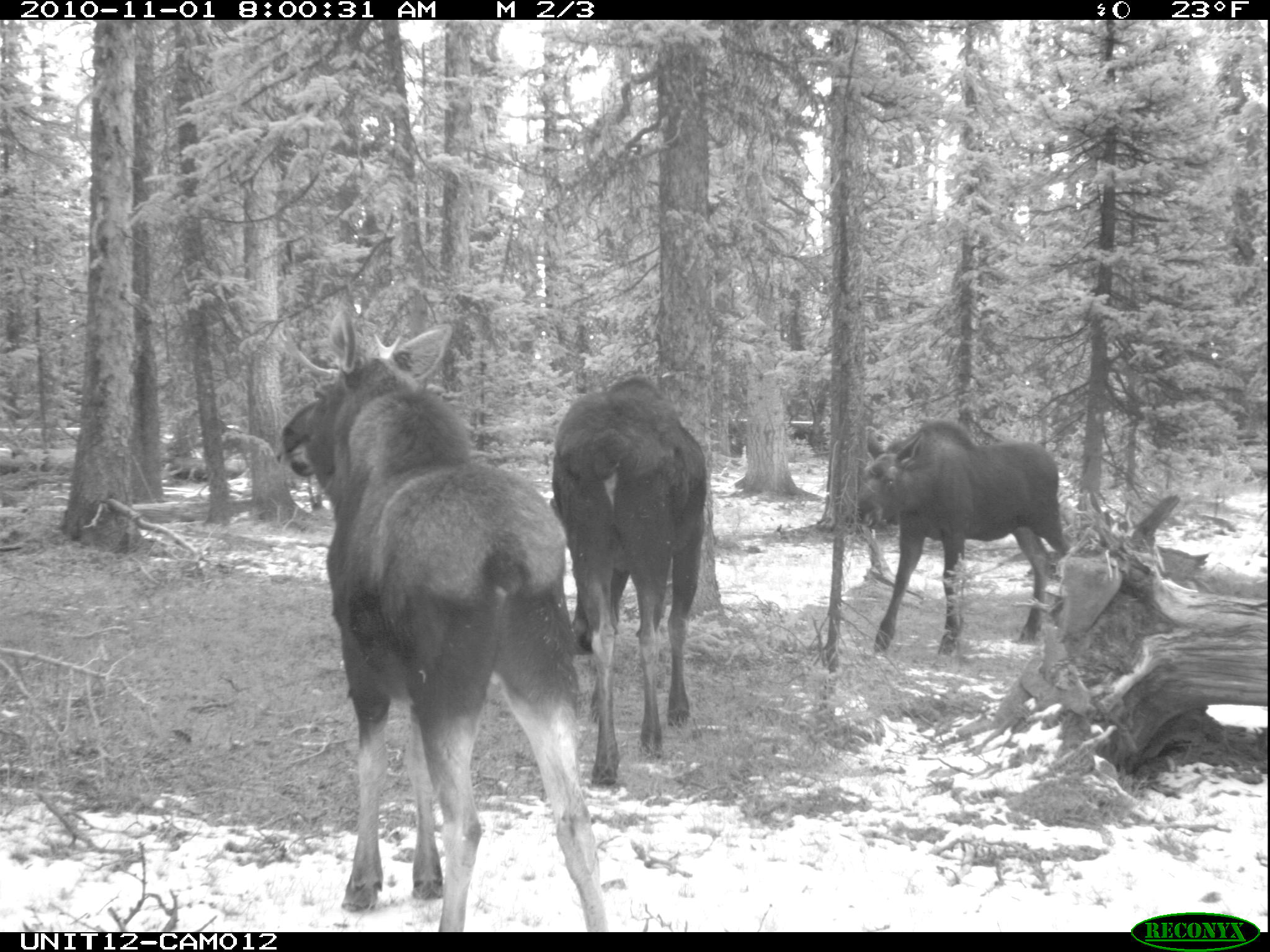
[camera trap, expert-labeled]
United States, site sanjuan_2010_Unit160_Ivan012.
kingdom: Animalia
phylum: Chordata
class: Mammalia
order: Artiodactyla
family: Cervidae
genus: Alces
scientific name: Alces alces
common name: moose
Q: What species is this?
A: Alces alces (moose).